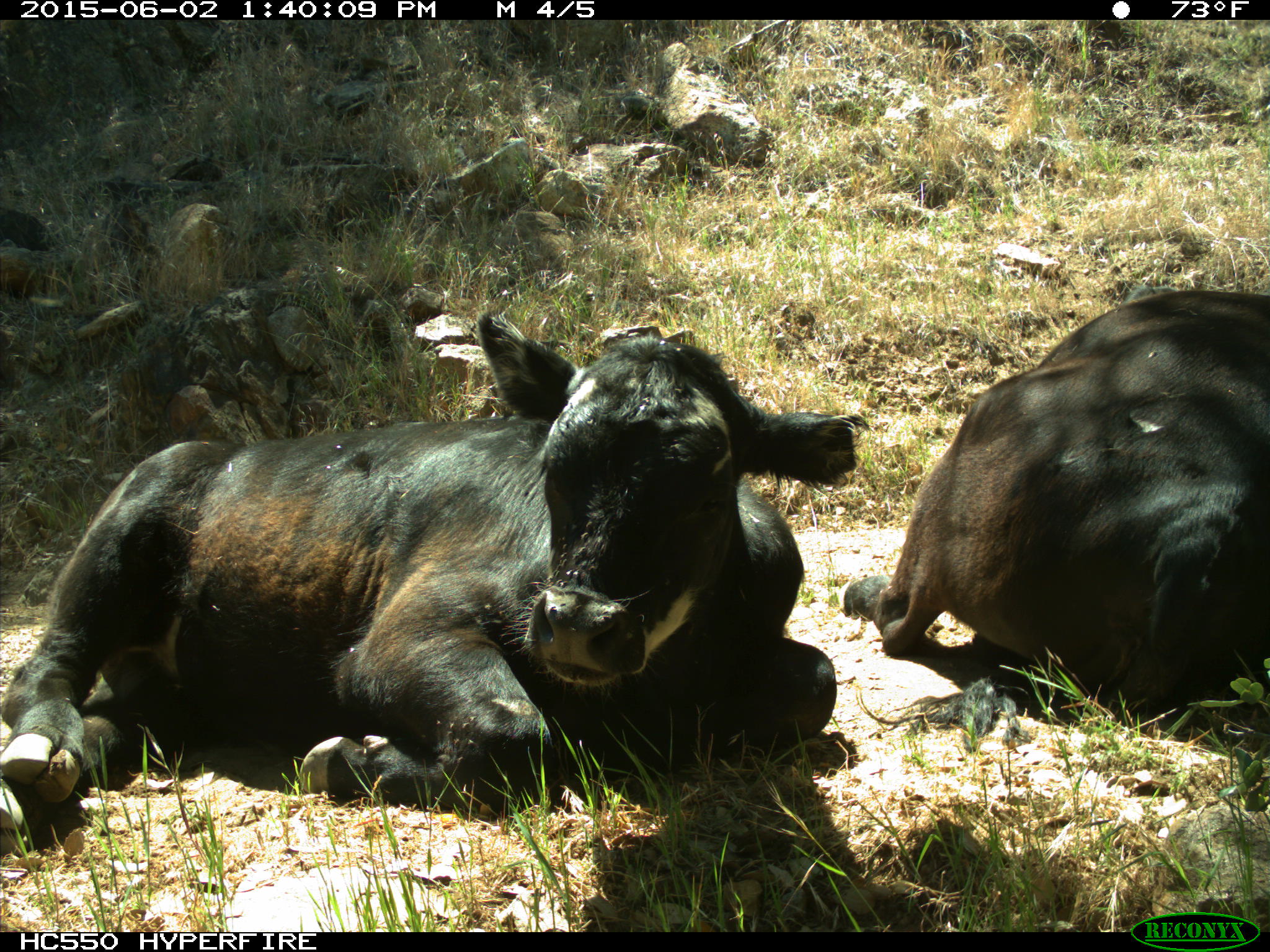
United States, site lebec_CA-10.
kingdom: Animalia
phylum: Chordata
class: Mammalia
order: Artiodactyla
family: Bovidae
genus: Bos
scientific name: Bos taurus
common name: domestic cow